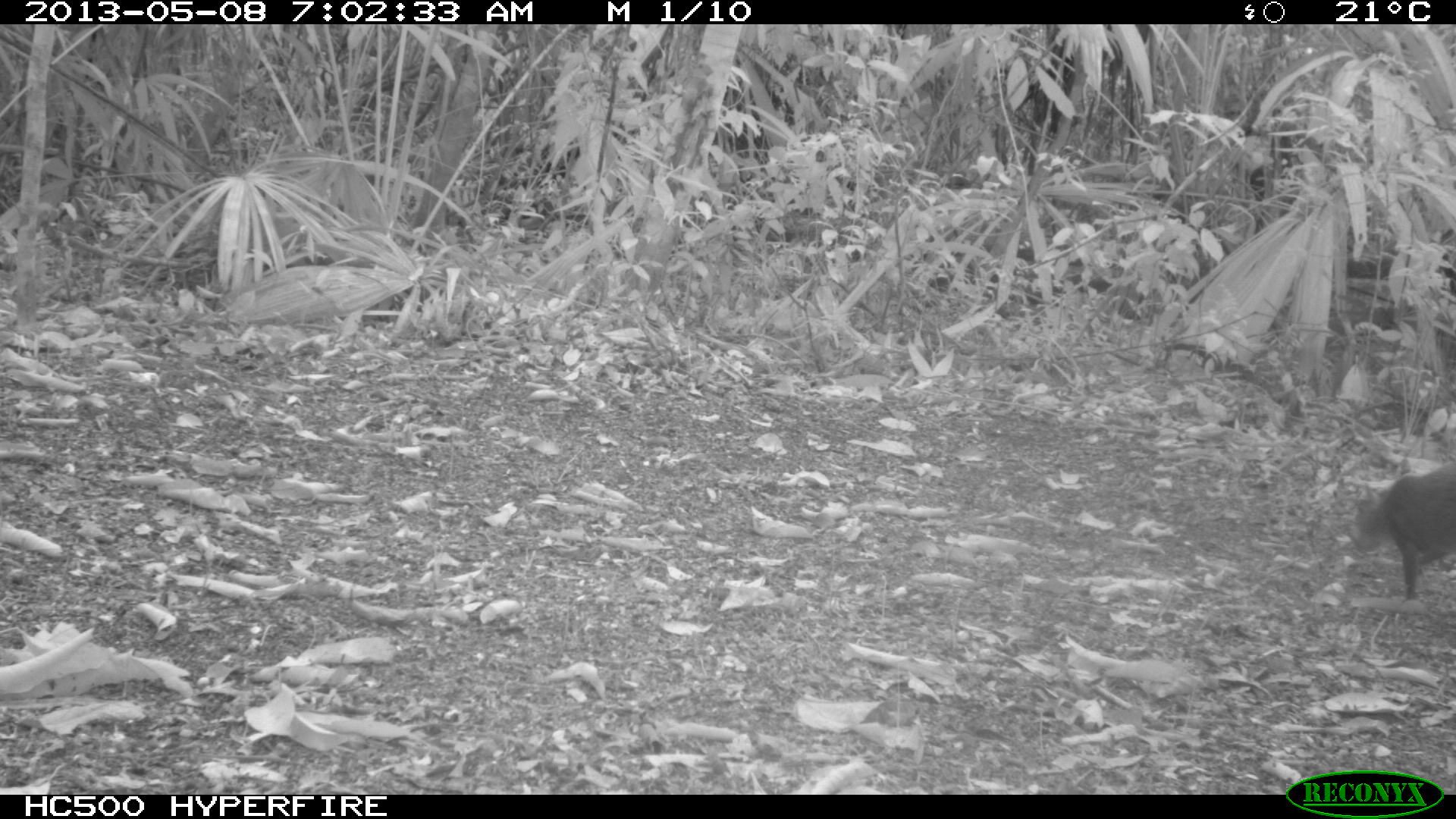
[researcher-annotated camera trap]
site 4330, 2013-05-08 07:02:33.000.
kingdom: Animalia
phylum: Chordata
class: Mammalia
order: Rodentia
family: Dasyproctidae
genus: Dasyprocta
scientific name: Dasyprocta punctata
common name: central american agouti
Dasyprocta punctata (central american agouti), count 1.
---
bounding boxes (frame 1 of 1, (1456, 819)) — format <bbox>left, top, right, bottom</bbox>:
dasyprocta punctata: <bbox>1353, 460, 1456, 602</bbox>